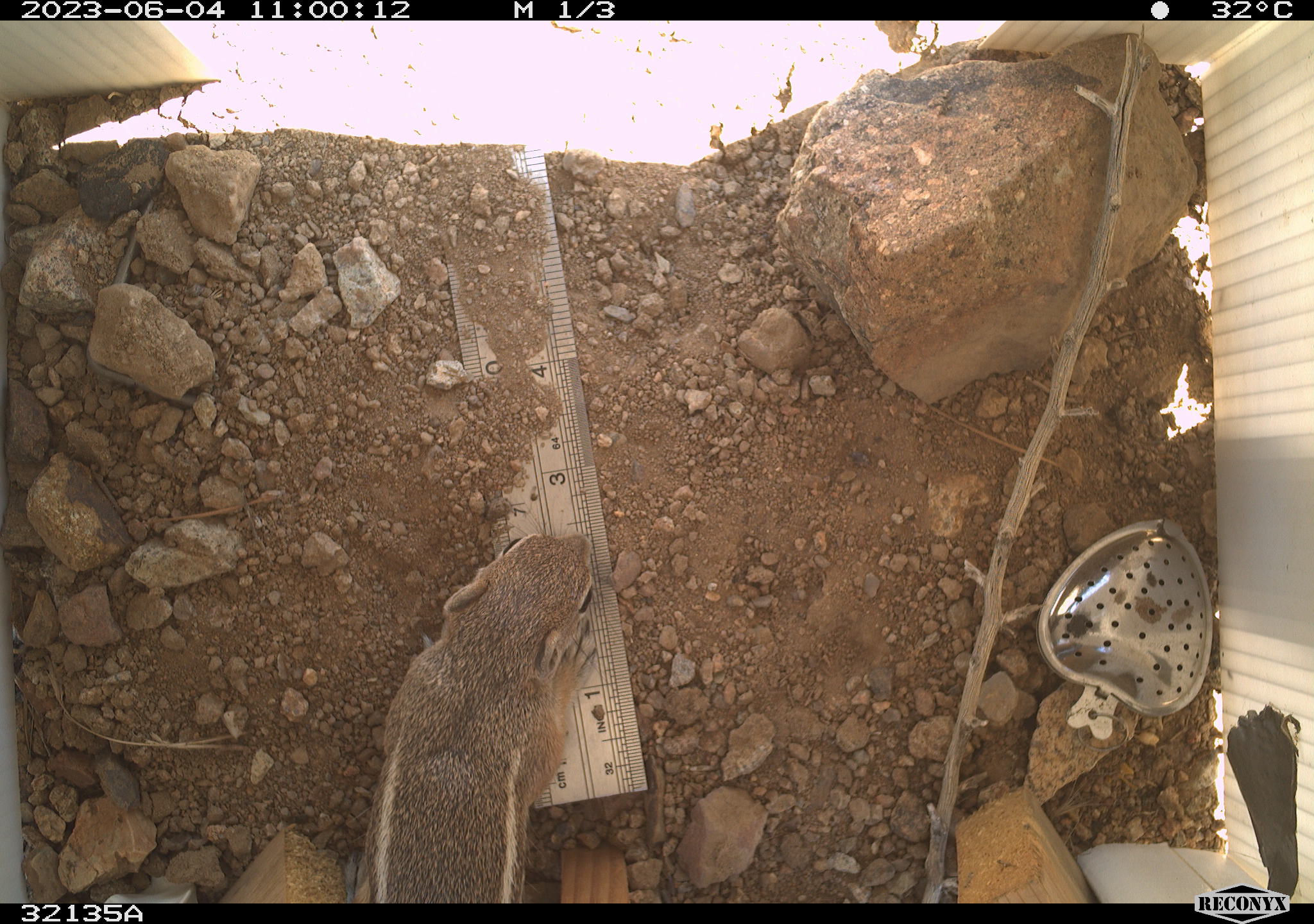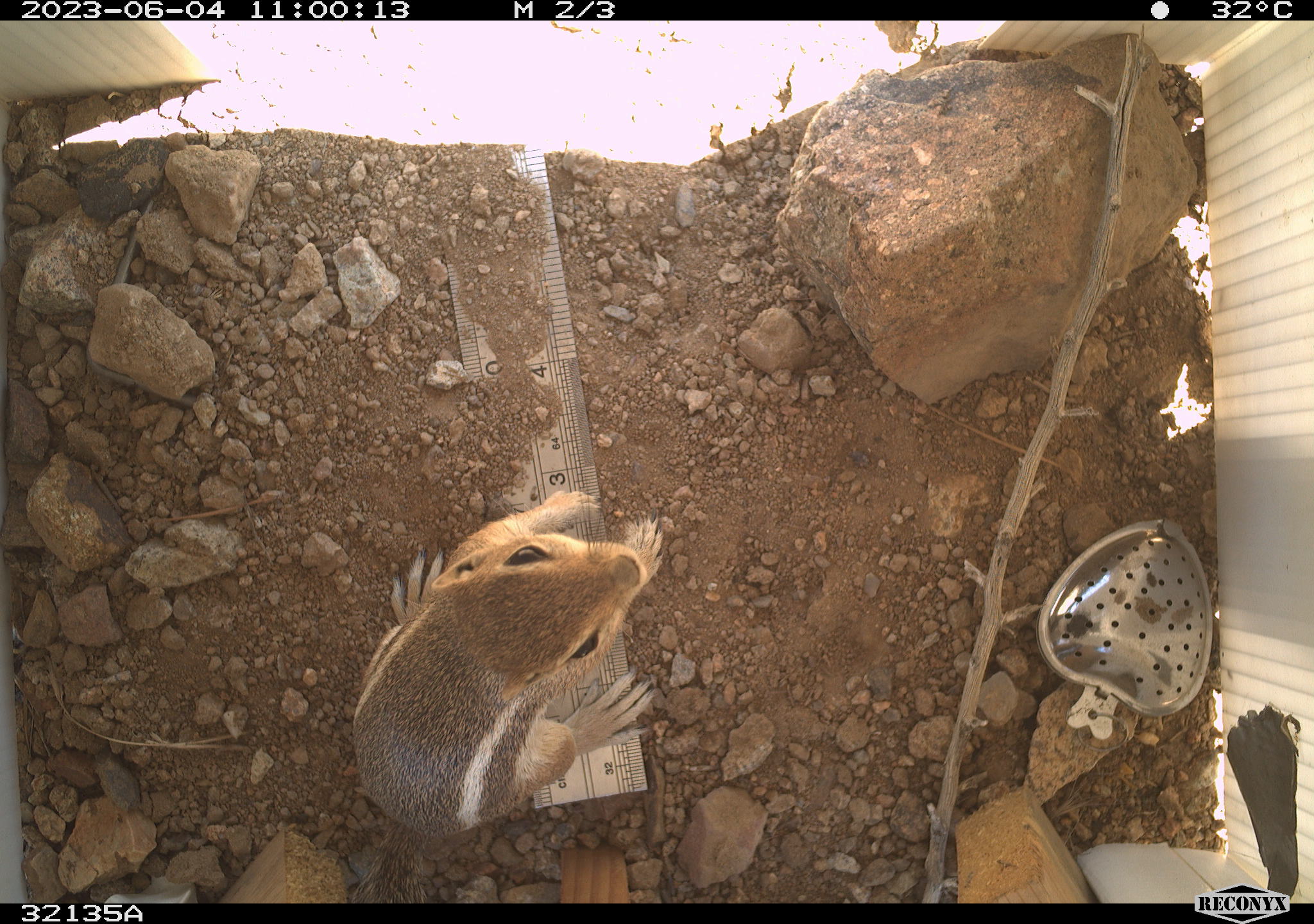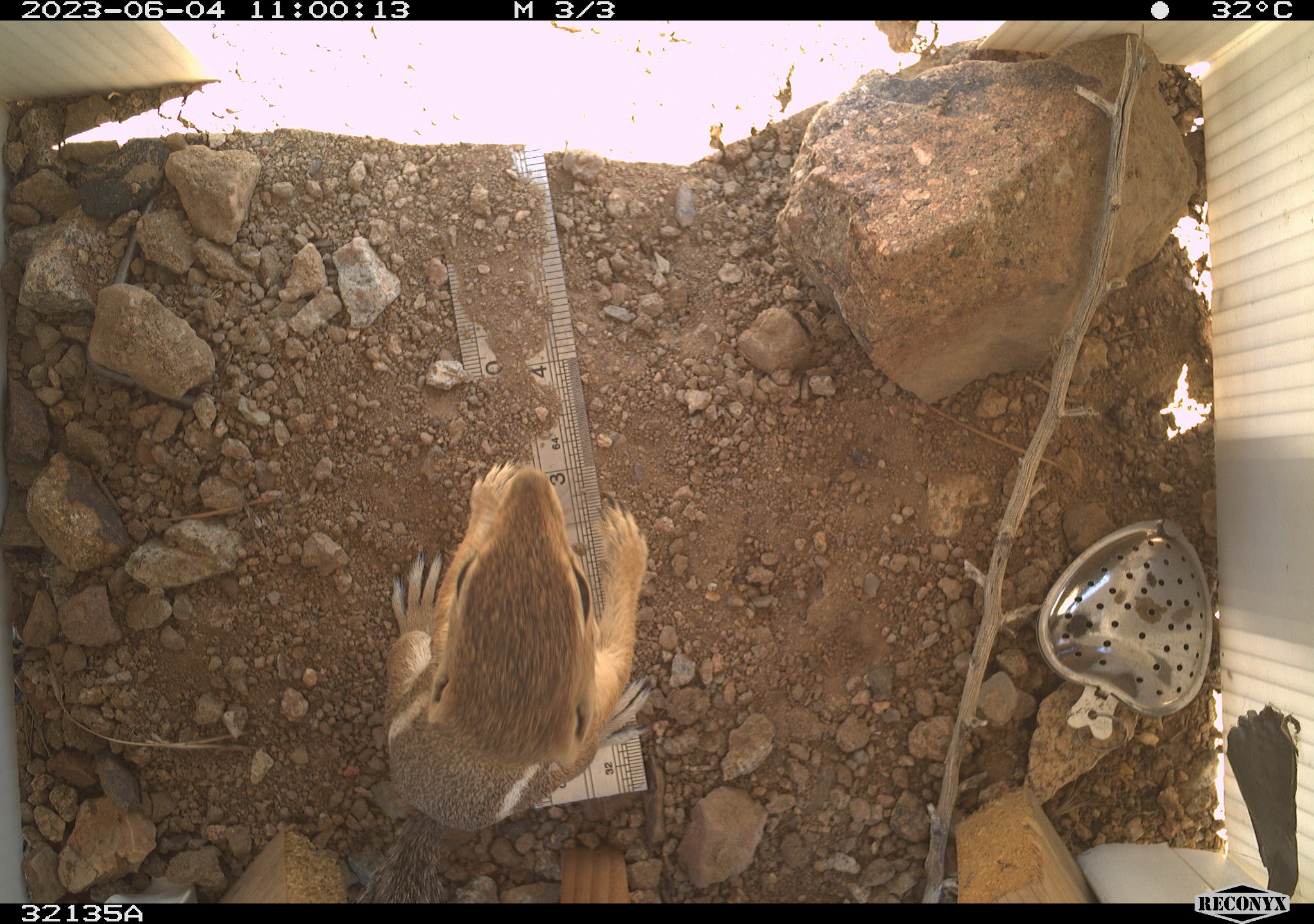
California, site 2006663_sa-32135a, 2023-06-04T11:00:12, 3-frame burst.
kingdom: Animalia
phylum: Chordata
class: Mammalia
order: Rodentia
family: Sciuridae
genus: Ammospermophilus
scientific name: Ammospermophilus leucurus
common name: white-tailed antelope squirrel